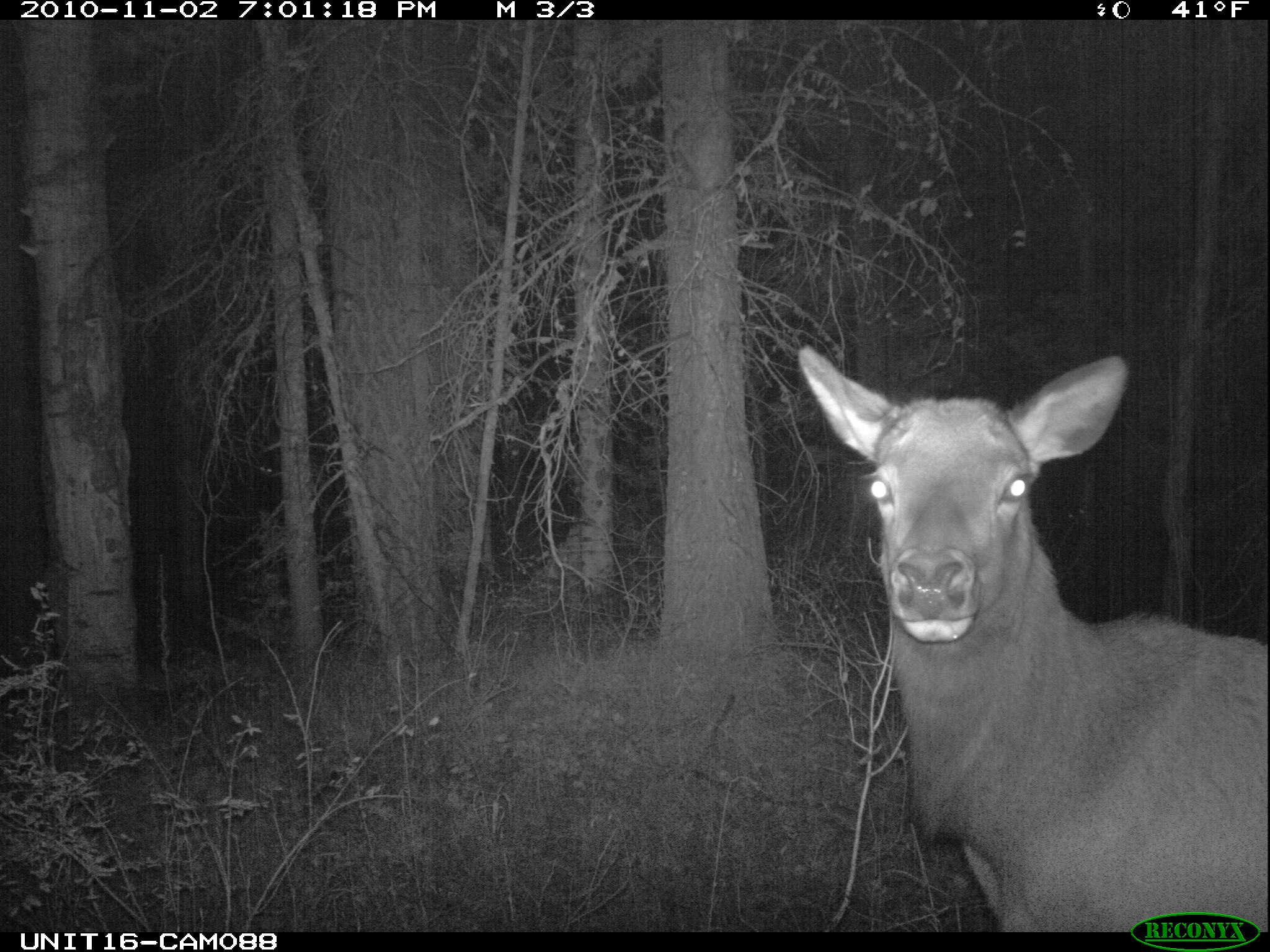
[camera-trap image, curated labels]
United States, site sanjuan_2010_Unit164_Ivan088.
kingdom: Animalia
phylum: Chordata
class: Mammalia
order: Artiodactyla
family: Cervidae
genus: Cervus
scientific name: Cervus elaphus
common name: red deer